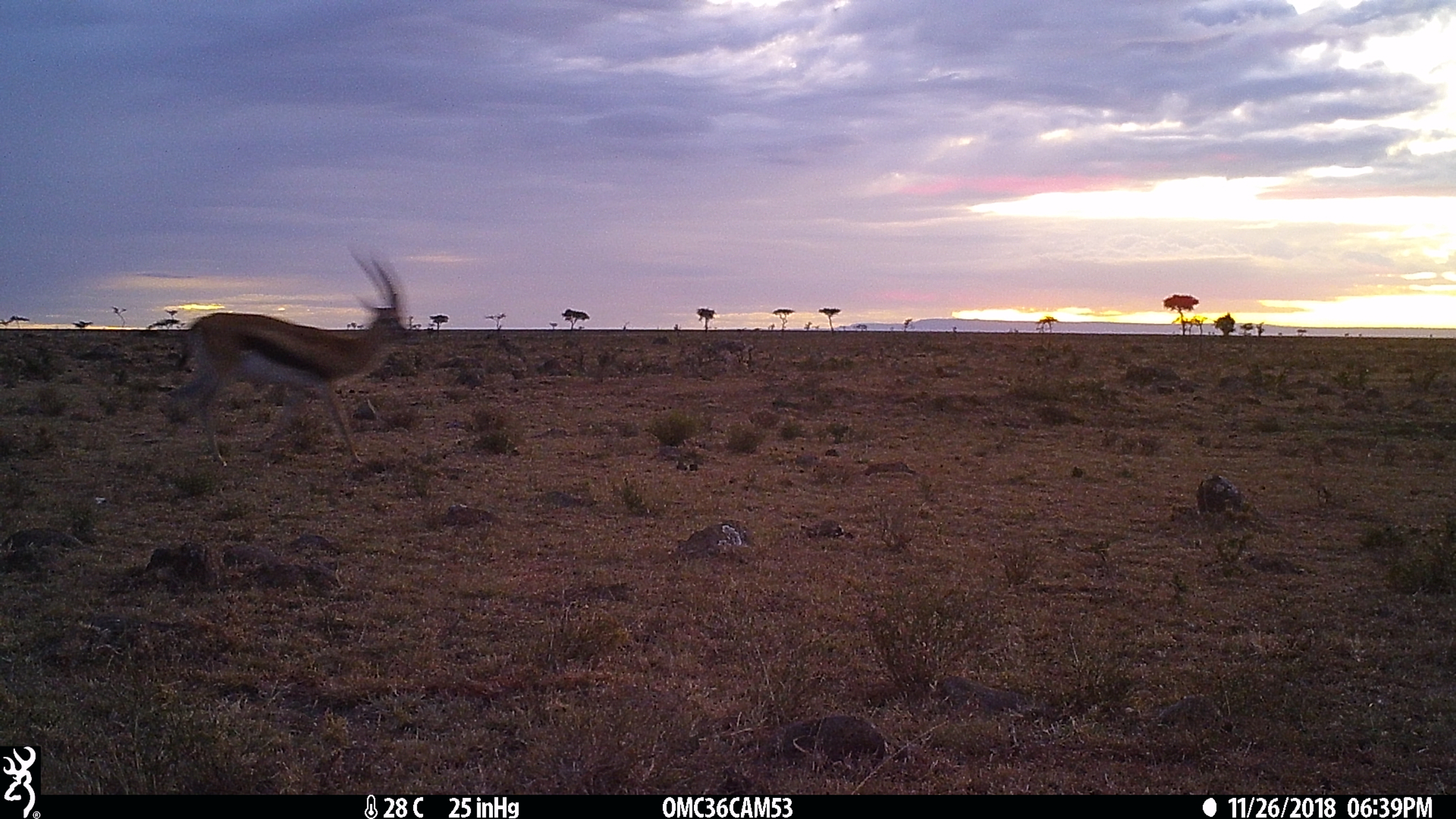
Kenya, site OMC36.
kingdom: Animalia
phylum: Chordata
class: Mammalia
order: Artiodactyla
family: Bovidae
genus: Eudorcas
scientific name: Eudorcas thomsonii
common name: thomon's gazelle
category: gazelle thomsons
Gazelle thomsons (thomon's gazelle) (Eudorcas thomsonii).